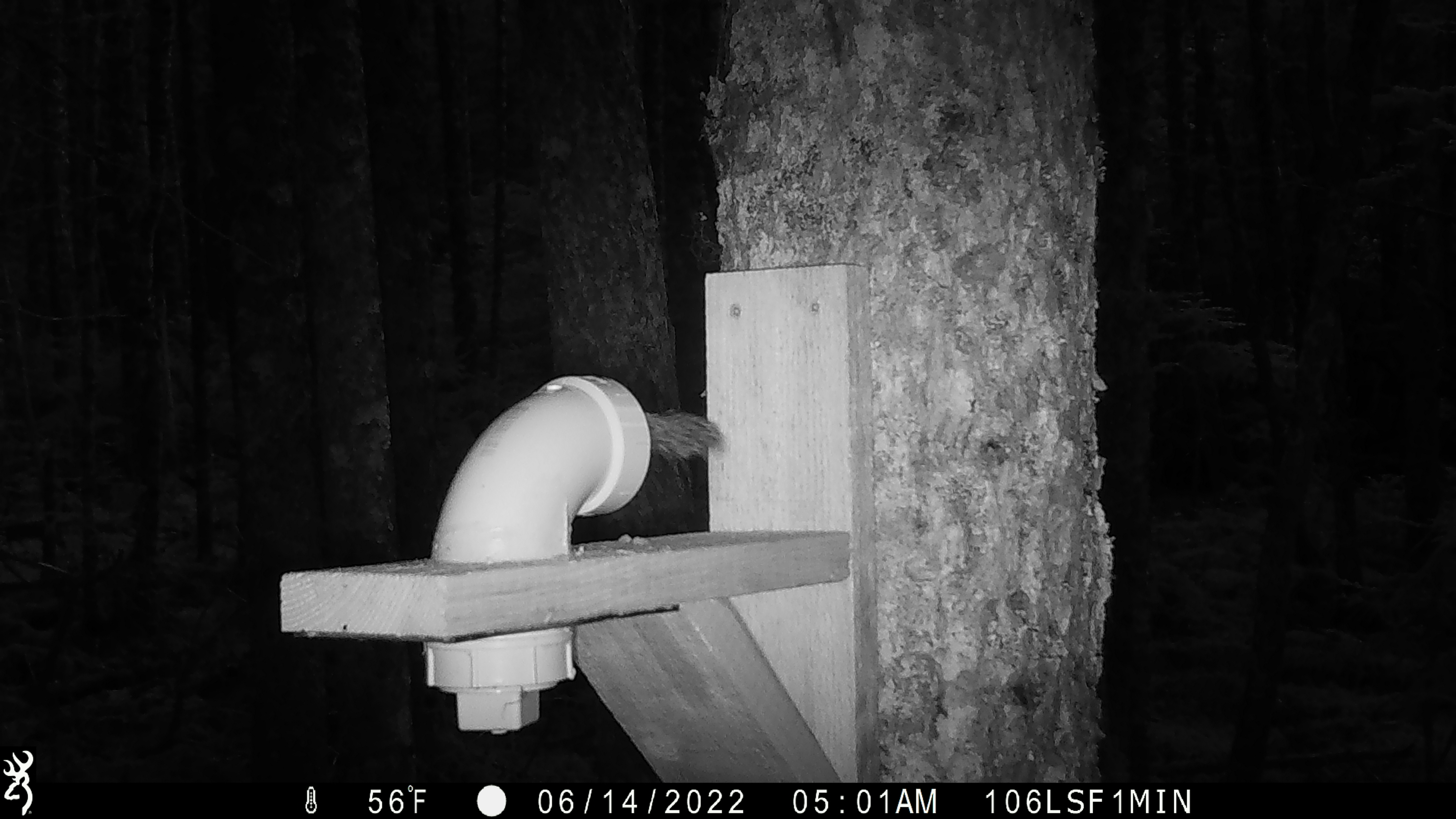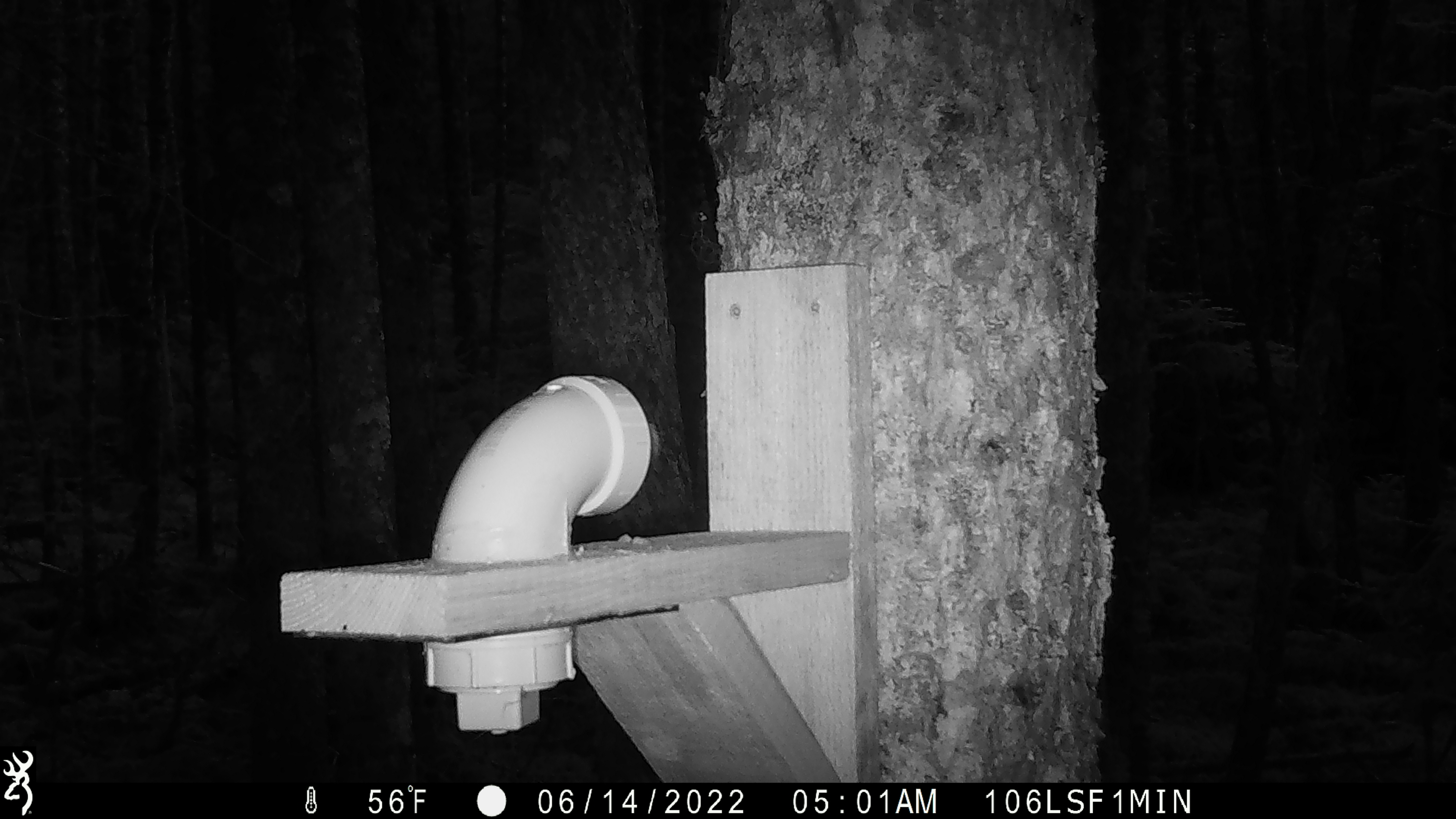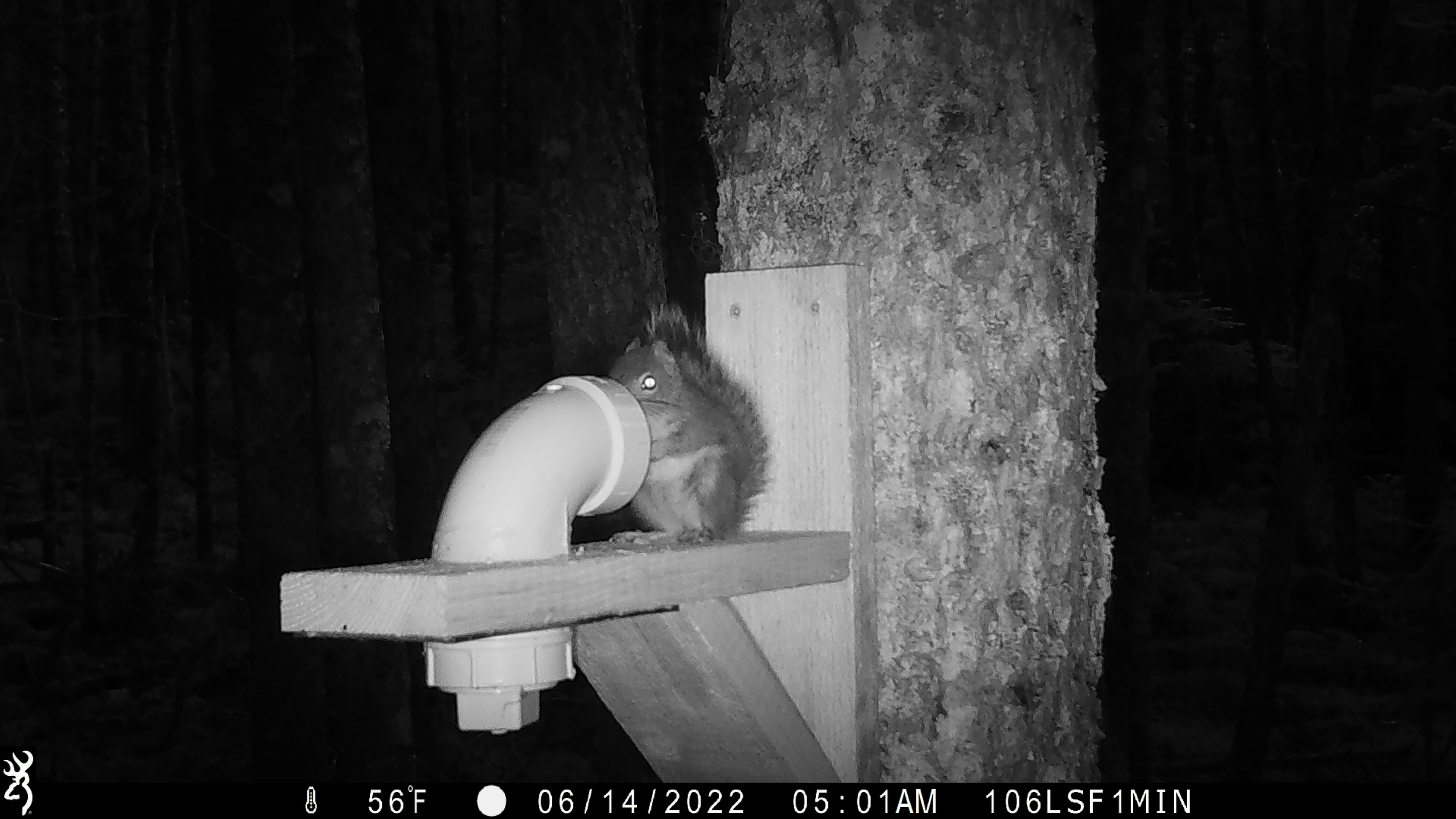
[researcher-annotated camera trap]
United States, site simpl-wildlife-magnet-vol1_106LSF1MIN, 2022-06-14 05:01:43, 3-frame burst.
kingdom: Animalia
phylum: Chordata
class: Mammalia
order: Rodentia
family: Sciuridae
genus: Tamiasciurus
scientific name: Tamiasciurus hudsonicus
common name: red squirrel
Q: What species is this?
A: Red squirrel (Tamiasciurus hudsonicus).